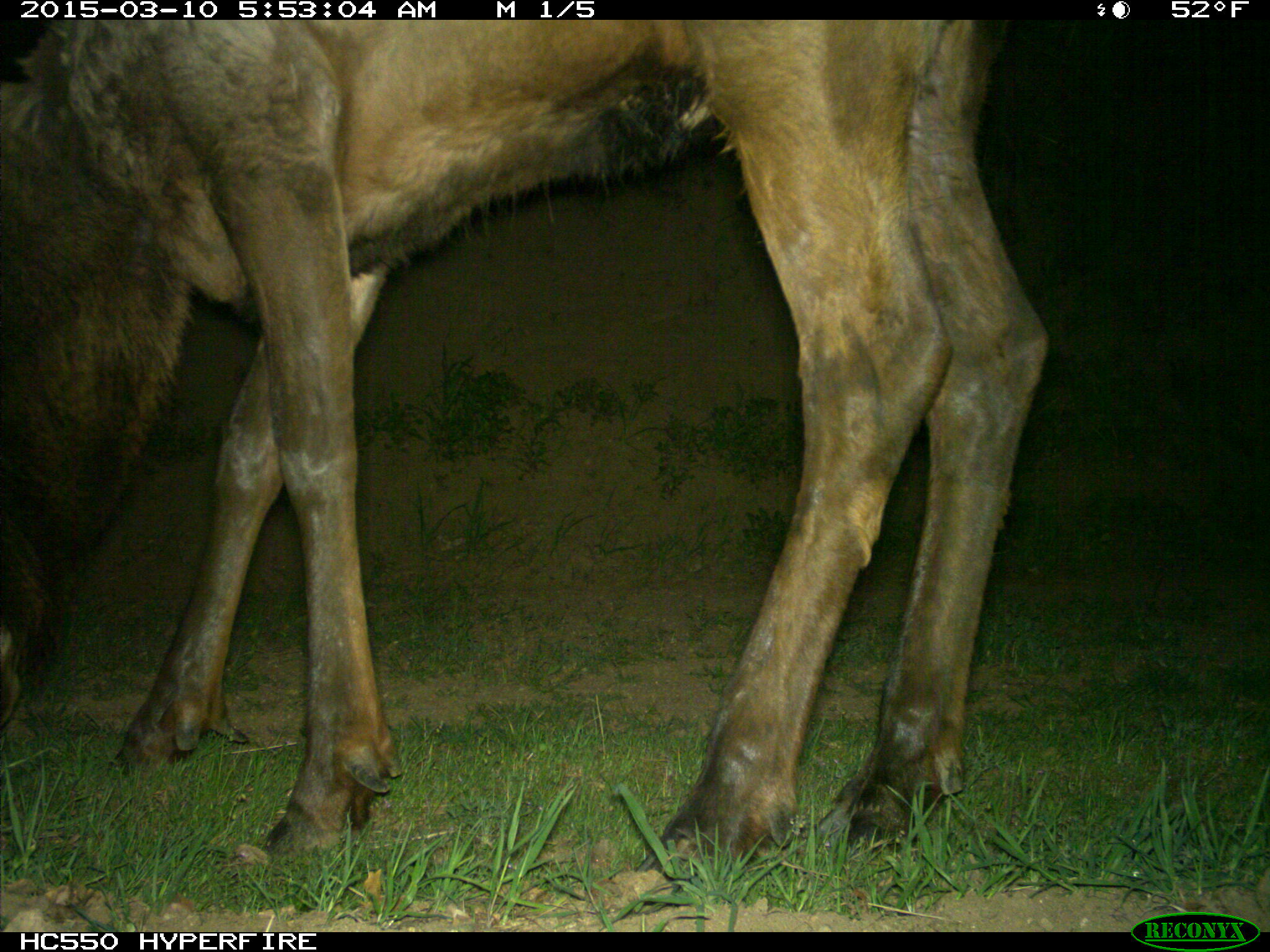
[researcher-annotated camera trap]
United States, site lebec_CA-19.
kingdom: Animalia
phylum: Chordata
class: Mammalia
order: Artiodactyla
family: Cervidae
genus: Cervus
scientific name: Cervus canadensis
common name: elk